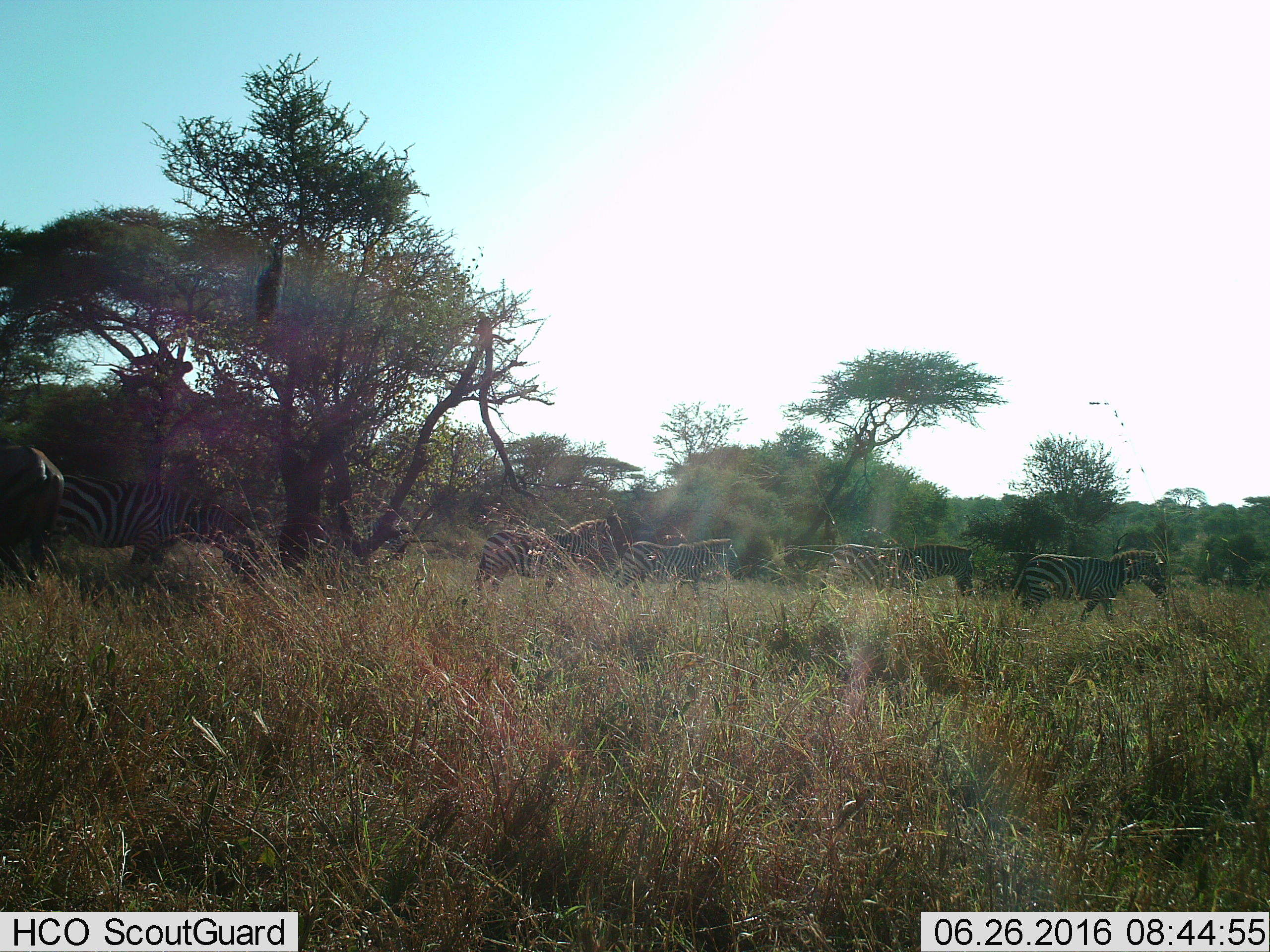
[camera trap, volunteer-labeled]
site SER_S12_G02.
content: unidentified animal